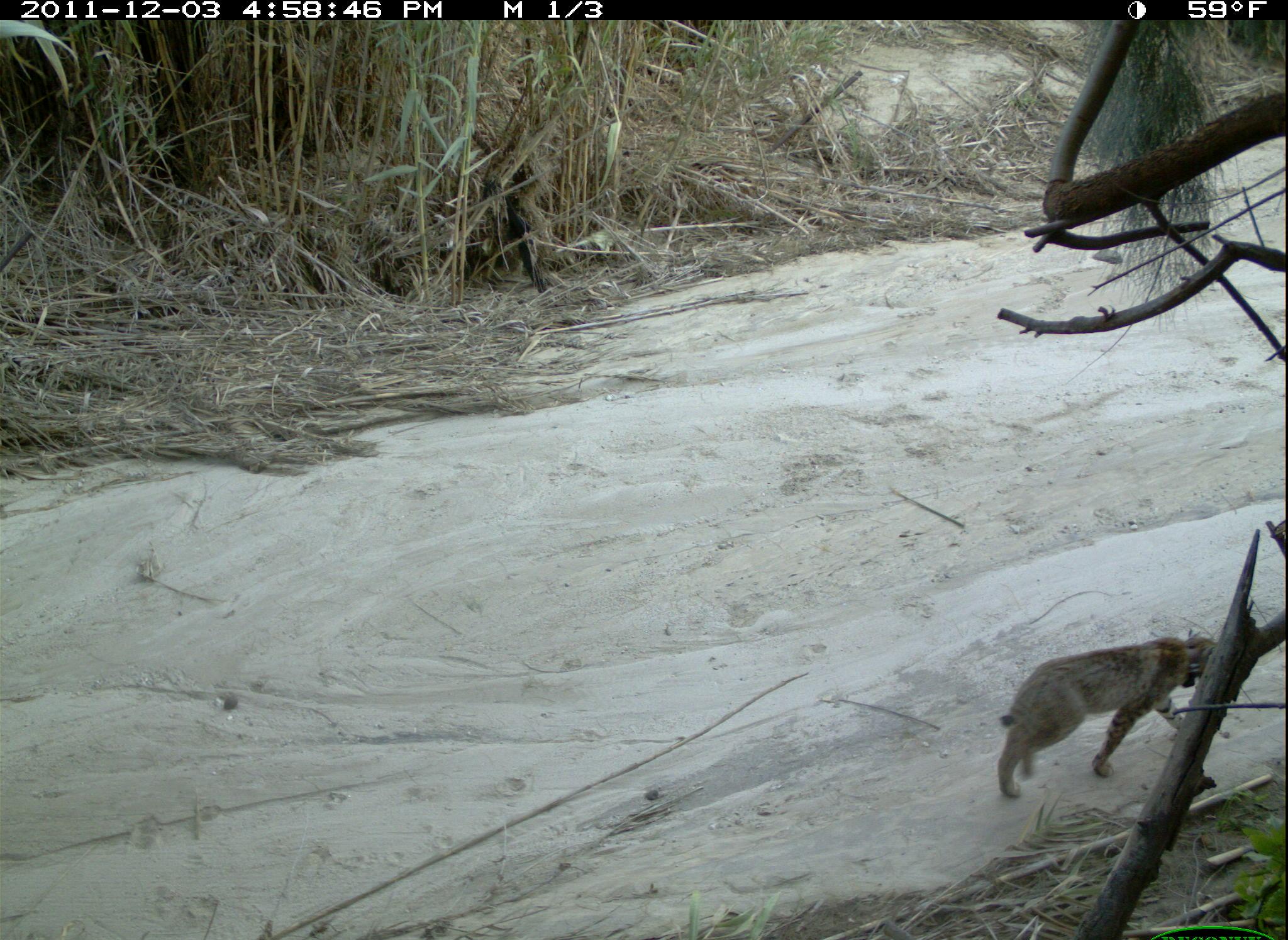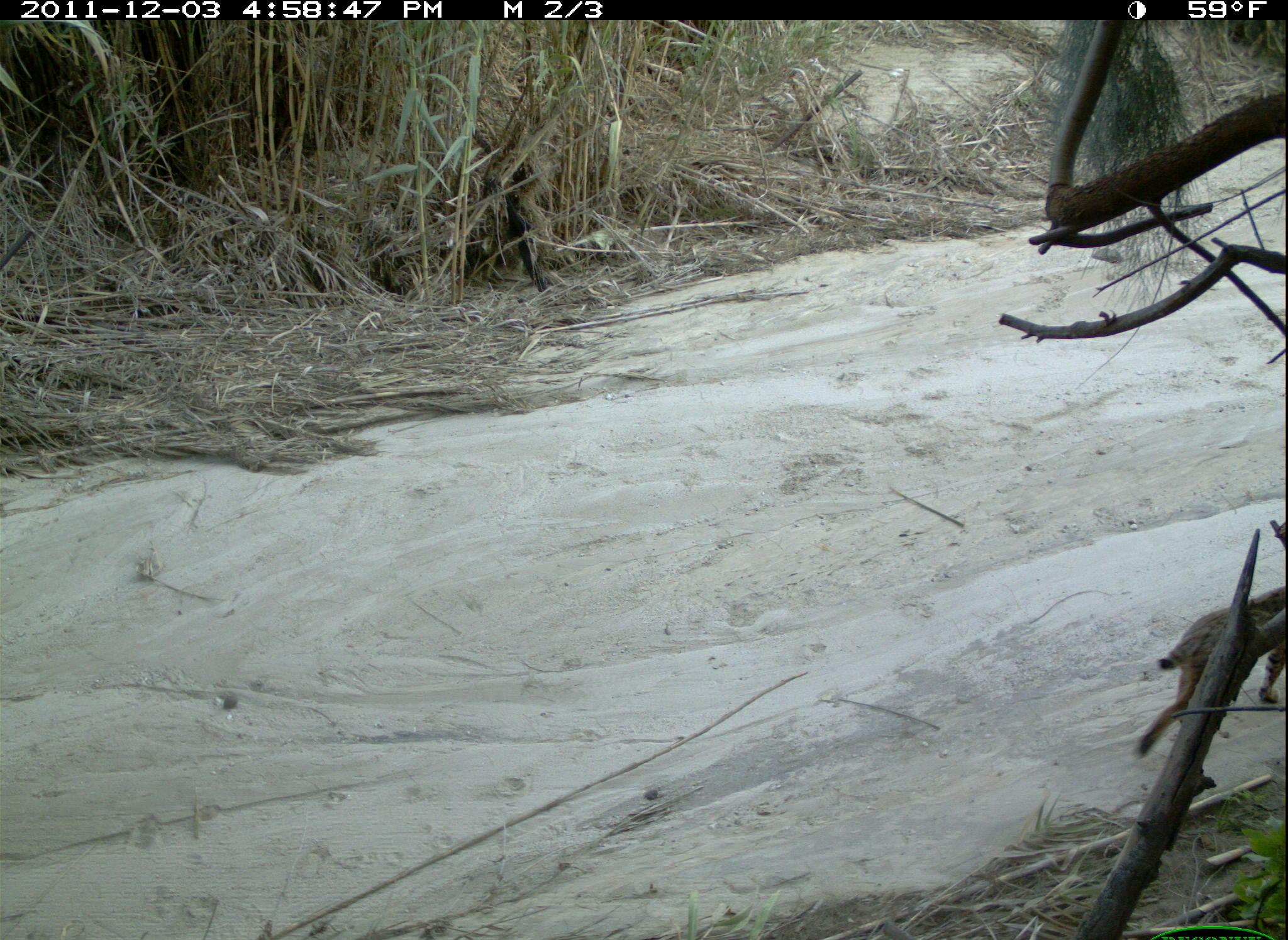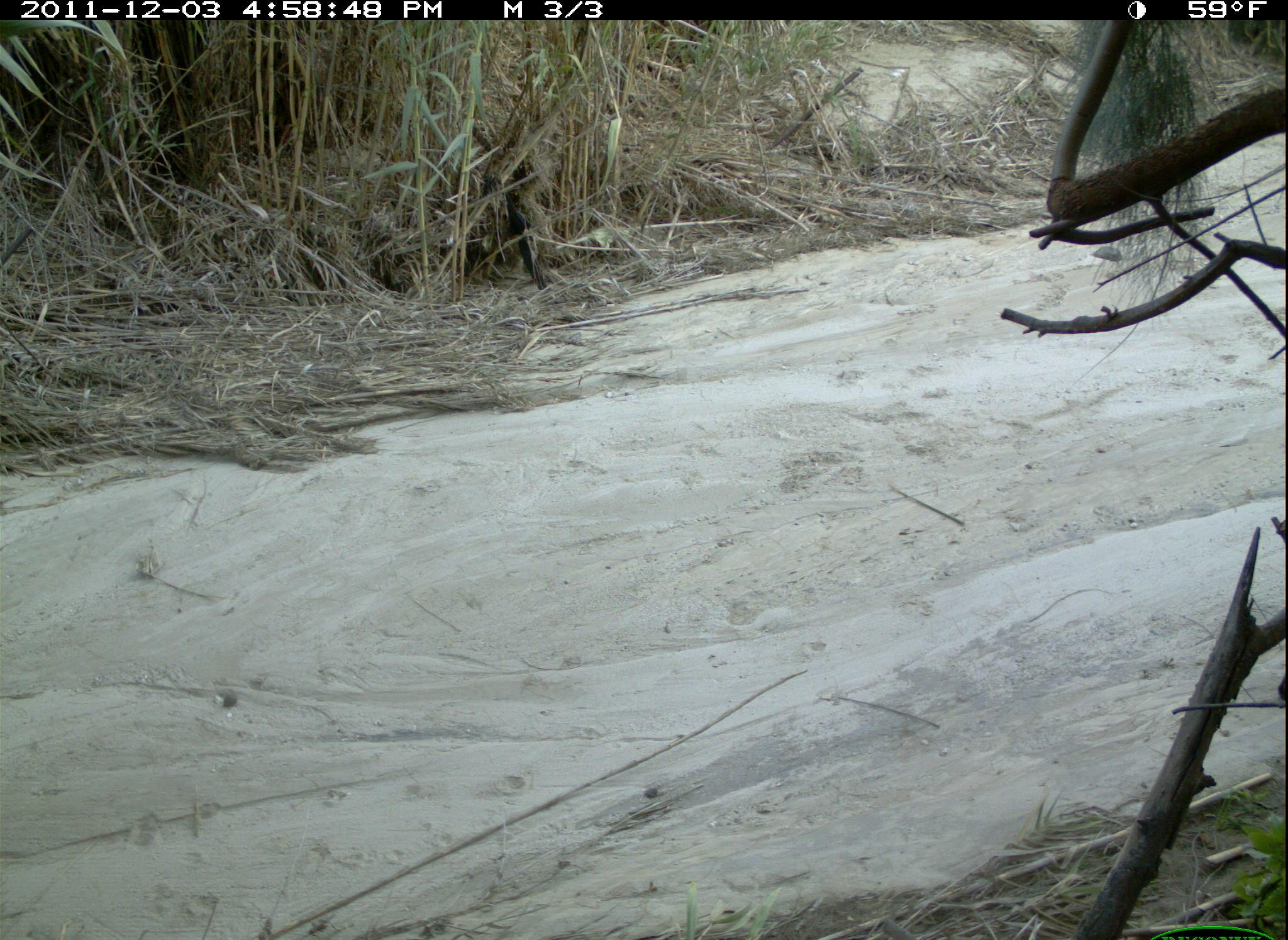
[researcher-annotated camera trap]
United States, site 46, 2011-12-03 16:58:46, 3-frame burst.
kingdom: Animalia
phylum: Chordata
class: Mammalia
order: Carnivora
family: Felidae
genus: Lynx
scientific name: Lynx rufus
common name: bobcat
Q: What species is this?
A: Bobcat (Lynx rufus).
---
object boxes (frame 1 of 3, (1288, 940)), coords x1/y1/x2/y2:
bobcat: 985/627/1236/801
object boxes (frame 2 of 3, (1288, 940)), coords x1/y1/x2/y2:
bobcat: 1129/583/1285/765